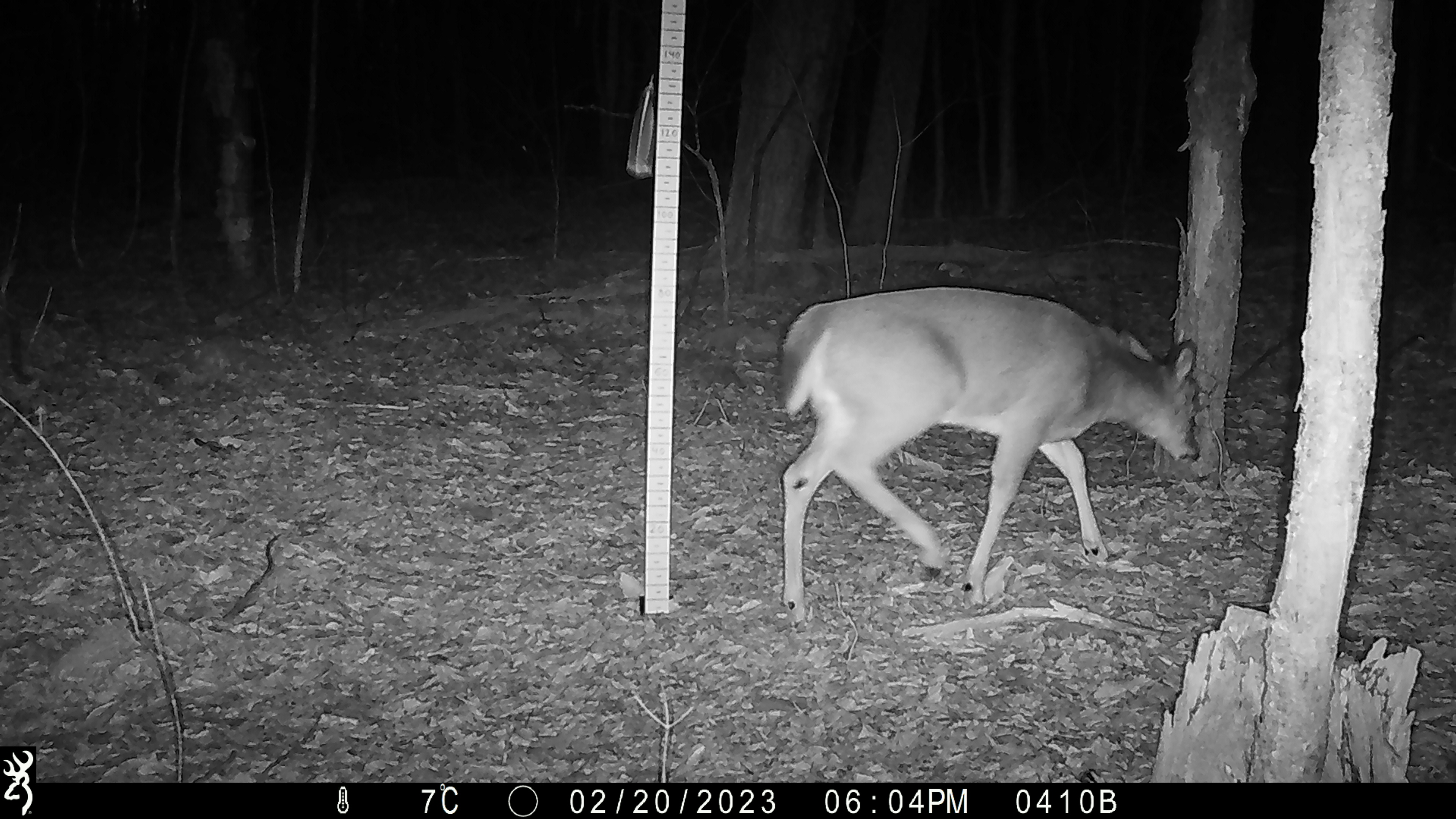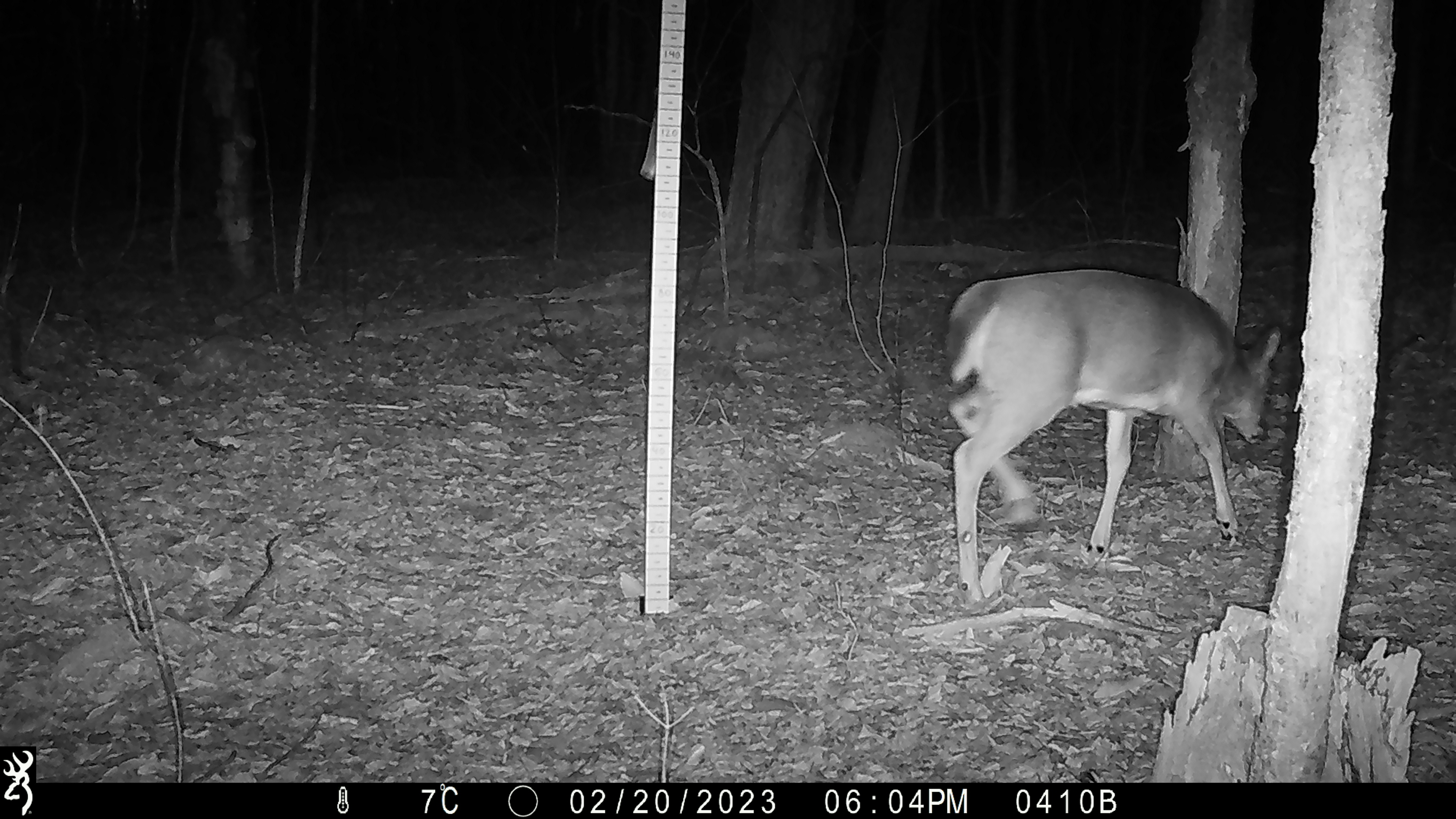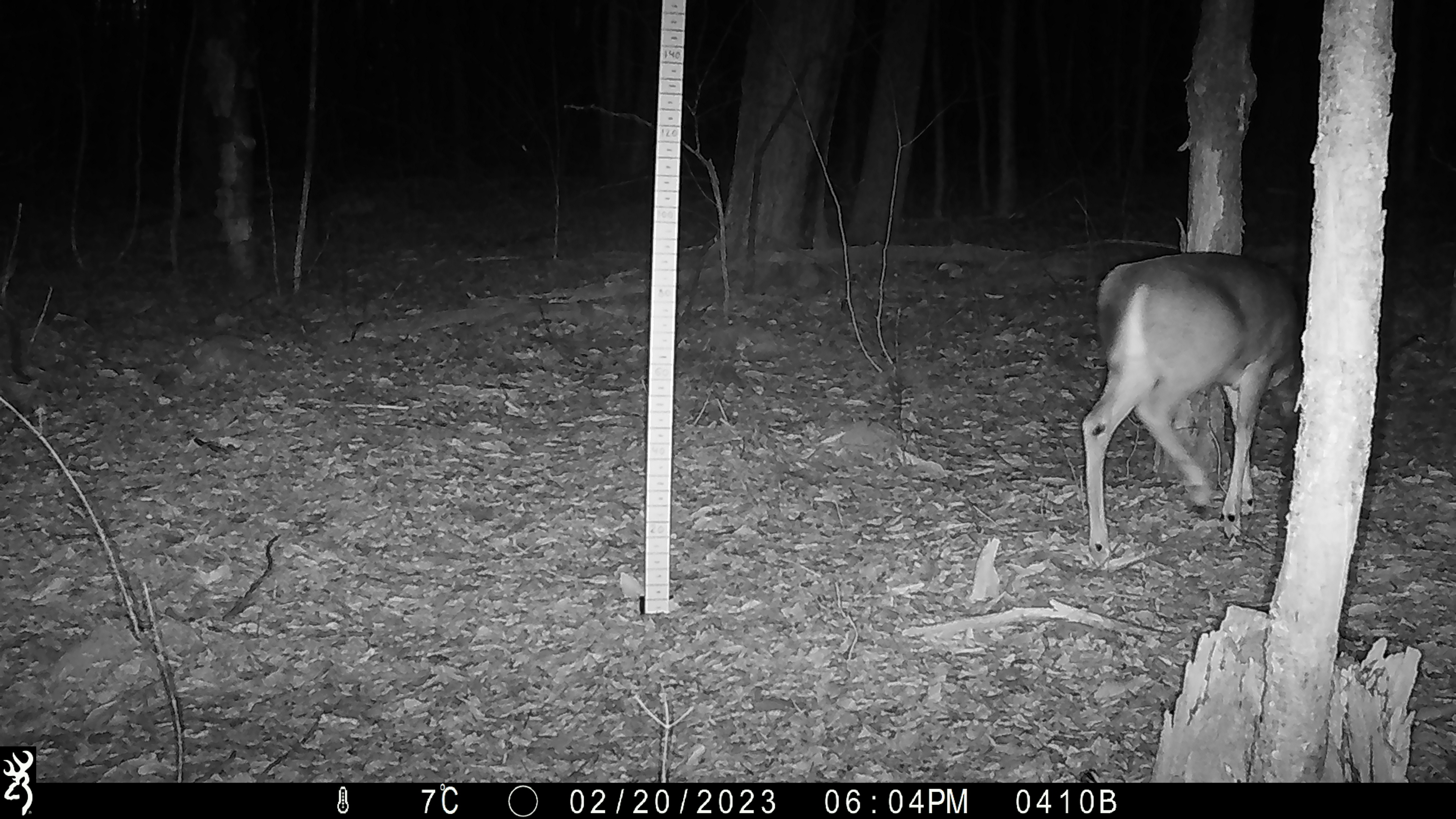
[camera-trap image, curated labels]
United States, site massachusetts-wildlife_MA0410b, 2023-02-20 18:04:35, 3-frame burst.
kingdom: Animalia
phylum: Chordata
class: Mammalia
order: Artiodactyla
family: Cervidae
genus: Odocoileus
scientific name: Odocoileus virginianus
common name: white-tailed deer